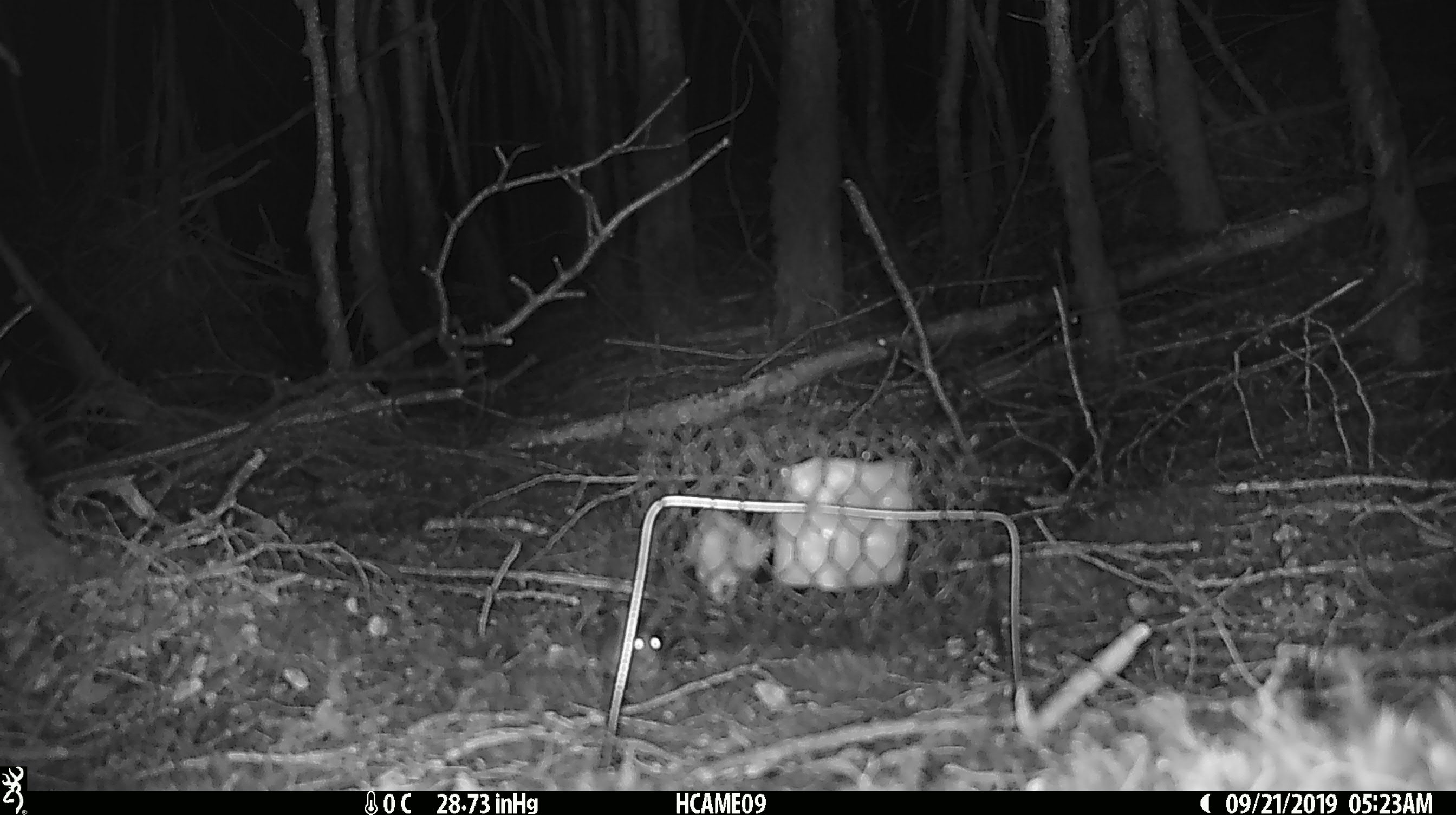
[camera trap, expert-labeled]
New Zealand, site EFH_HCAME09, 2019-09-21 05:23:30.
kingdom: Animalia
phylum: Chordata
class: Mammalia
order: Rodentia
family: Muridae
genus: Mus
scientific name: Mus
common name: mouse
Mouse (Mus).